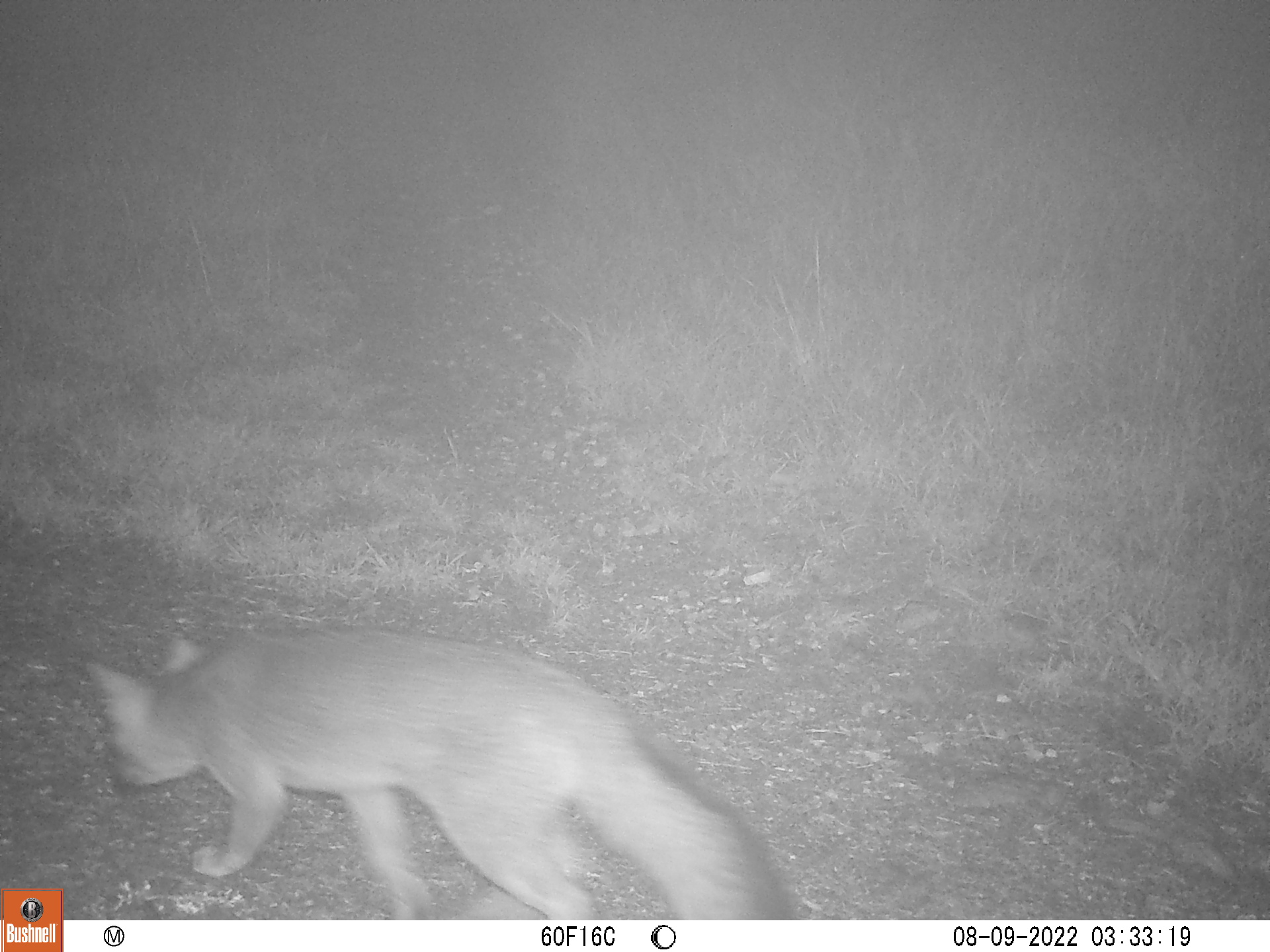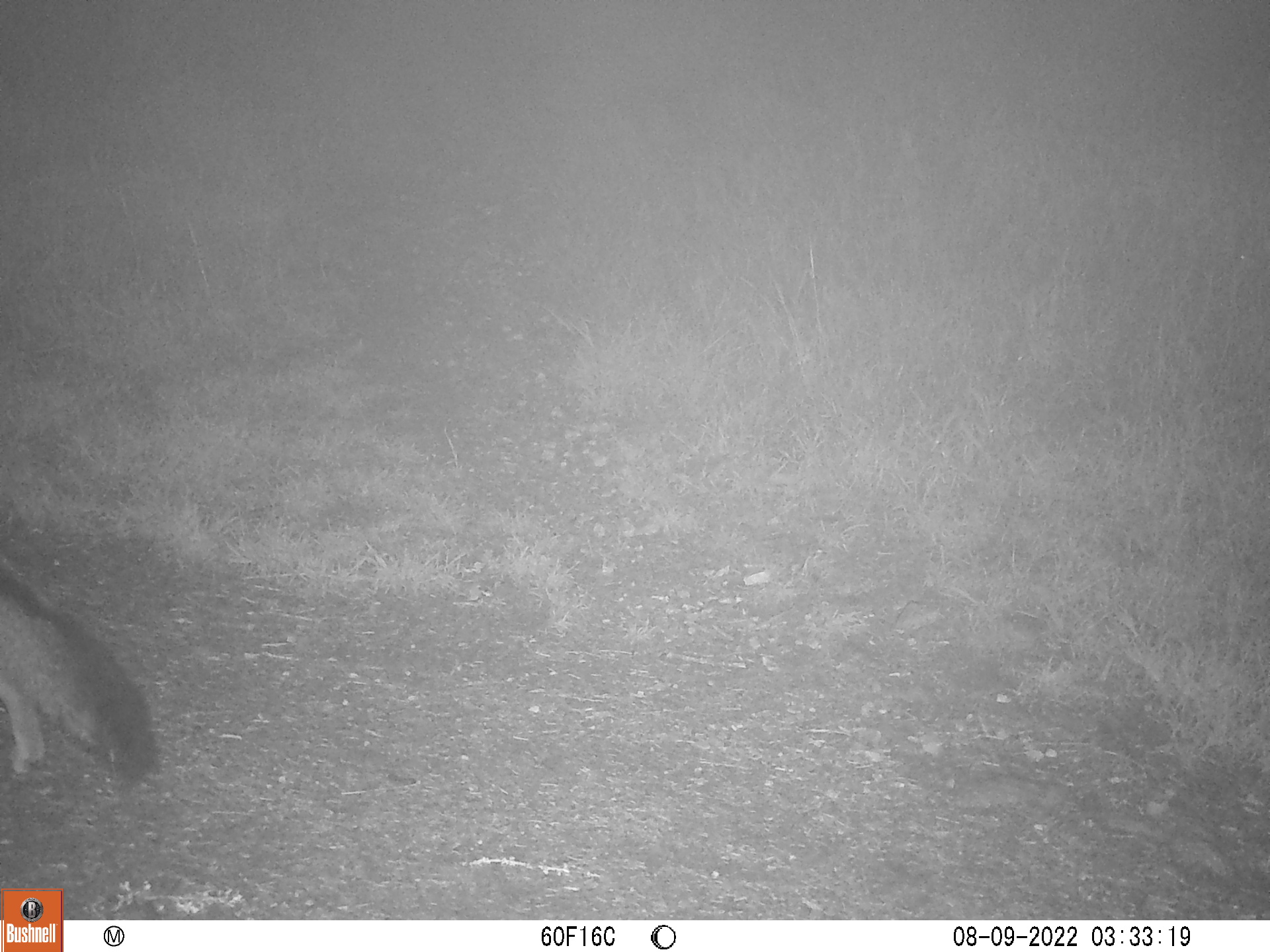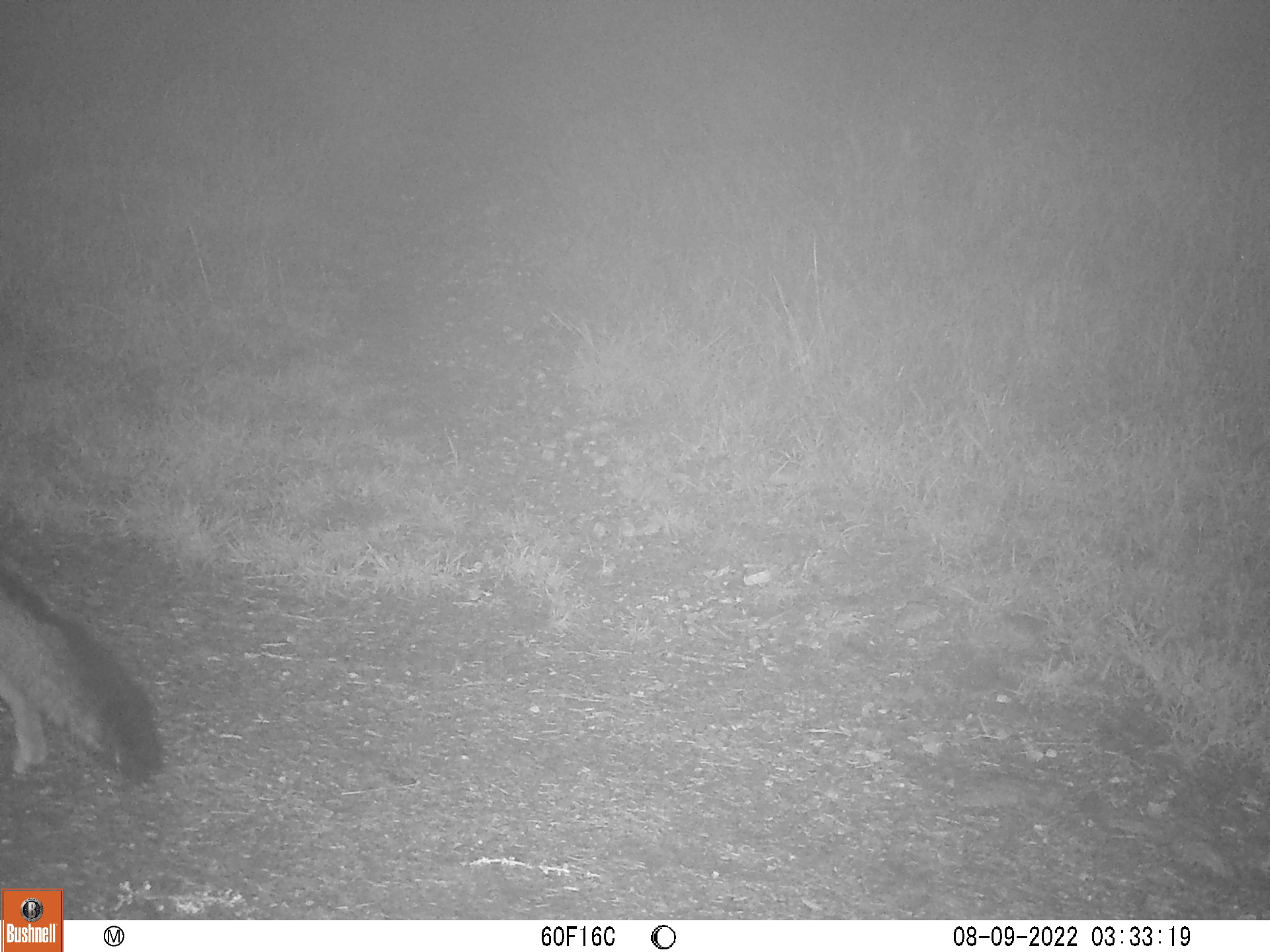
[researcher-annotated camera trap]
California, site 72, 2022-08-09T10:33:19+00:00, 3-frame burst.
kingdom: Animalia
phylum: Chordata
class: Mammalia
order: Carnivora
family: Canidae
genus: Urocyon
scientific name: Urocyon cinereoargenteus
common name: gray fox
Gray fox (Urocyon cinereoargenteus).